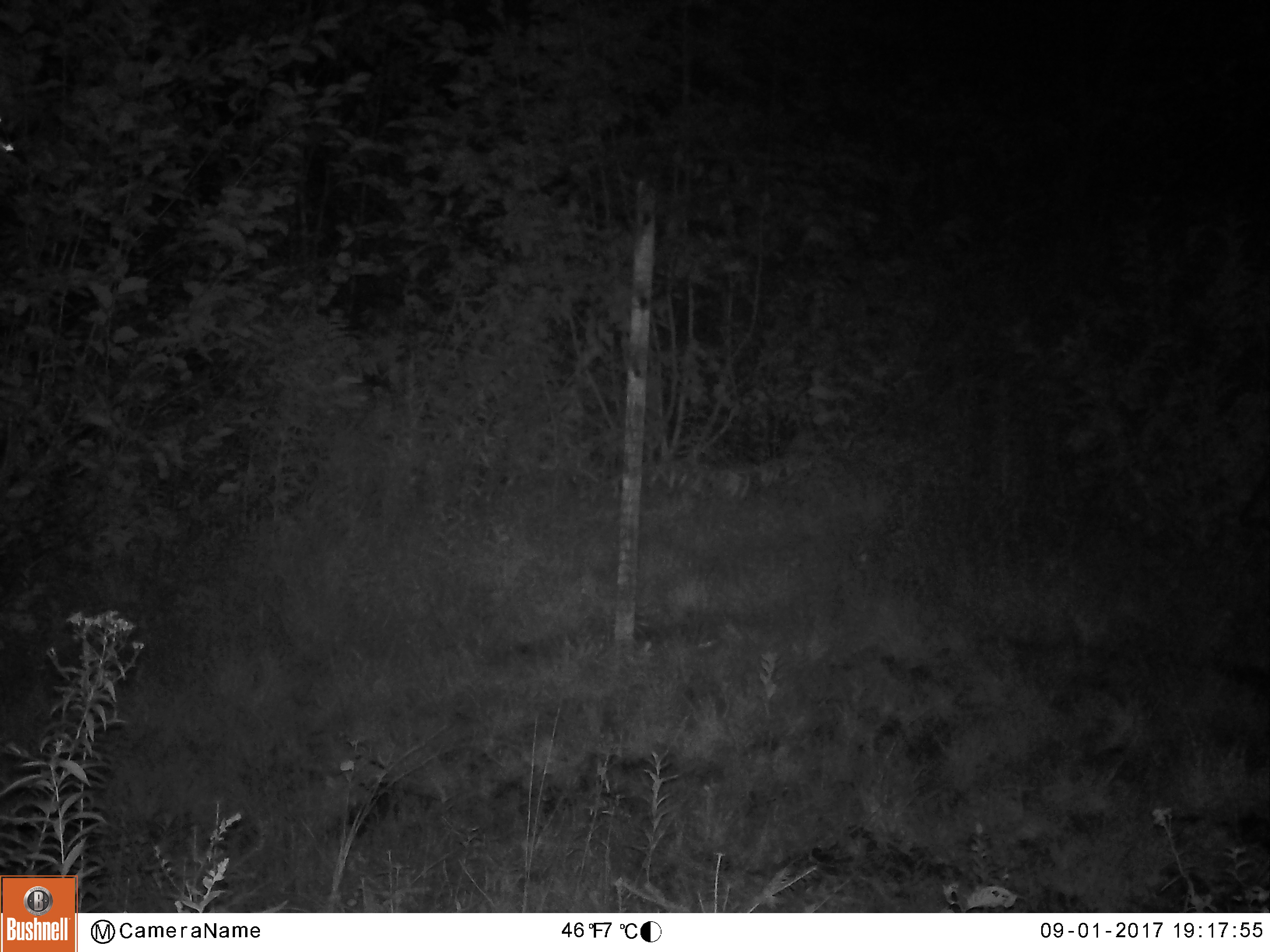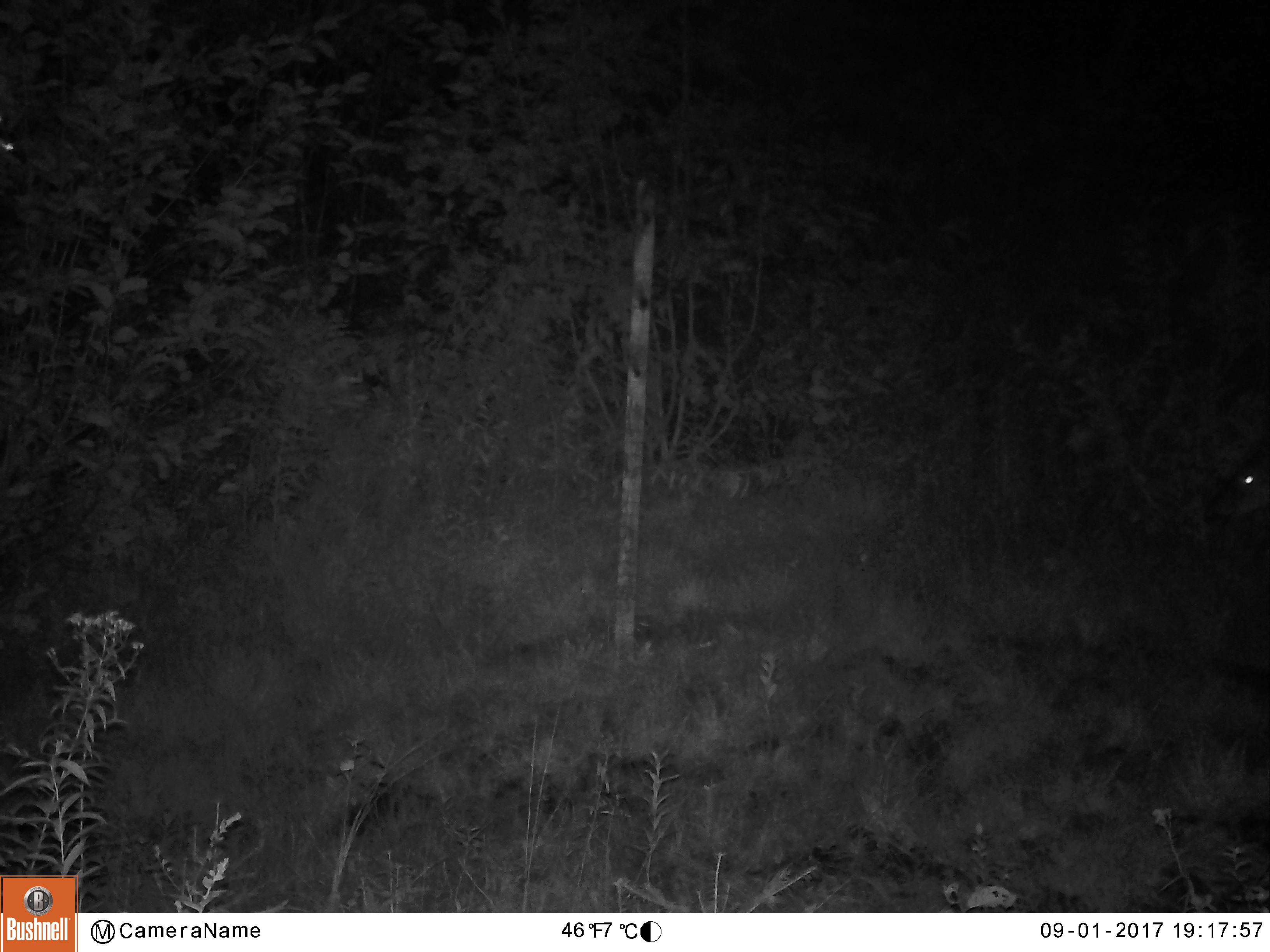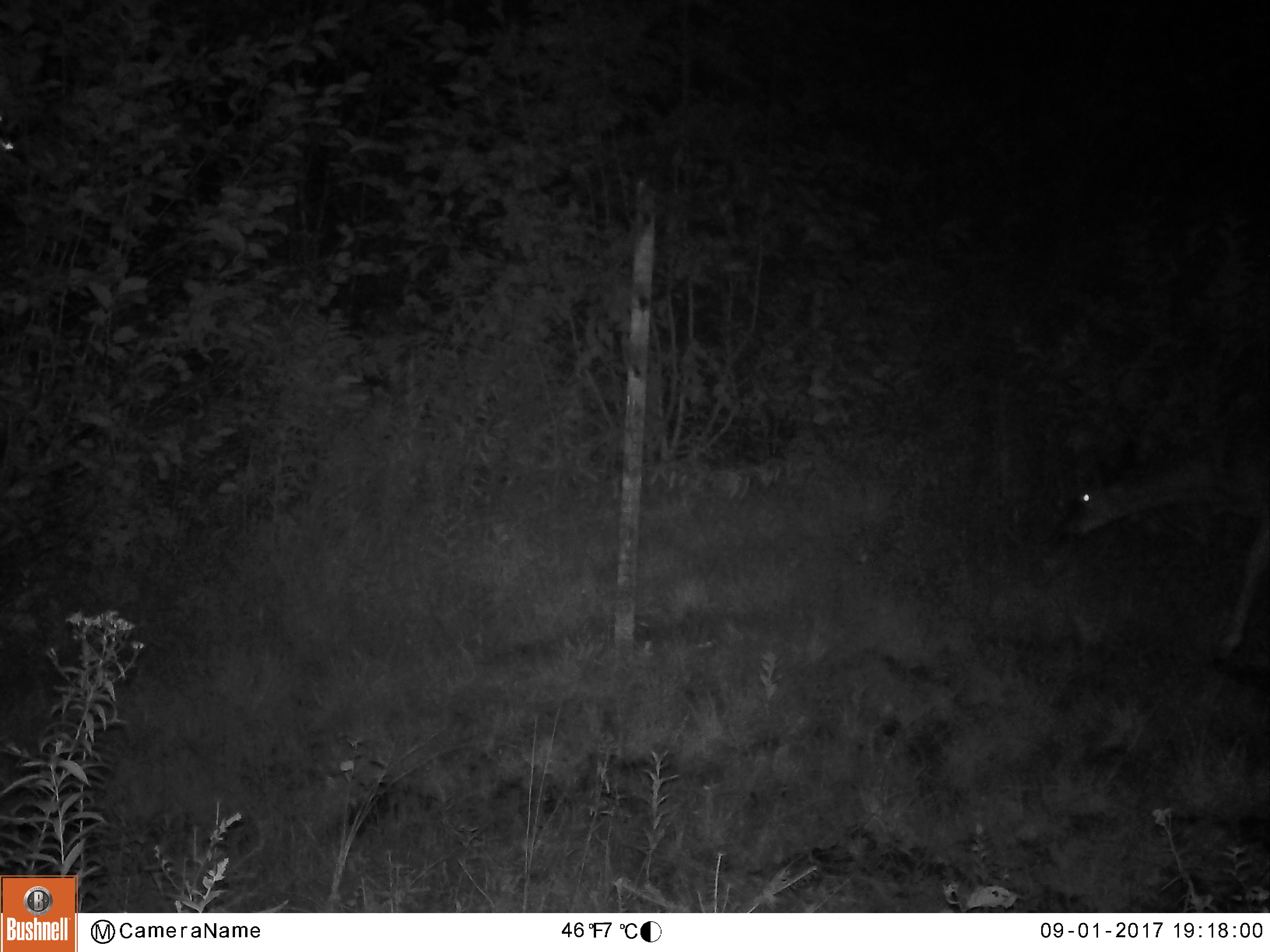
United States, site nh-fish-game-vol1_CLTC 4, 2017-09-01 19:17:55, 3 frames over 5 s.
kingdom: Animalia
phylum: Chordata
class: Mammalia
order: Artiodactyla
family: Cervidae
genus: Odocoileus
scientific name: Odocoileus virginianus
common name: white-tailed deer